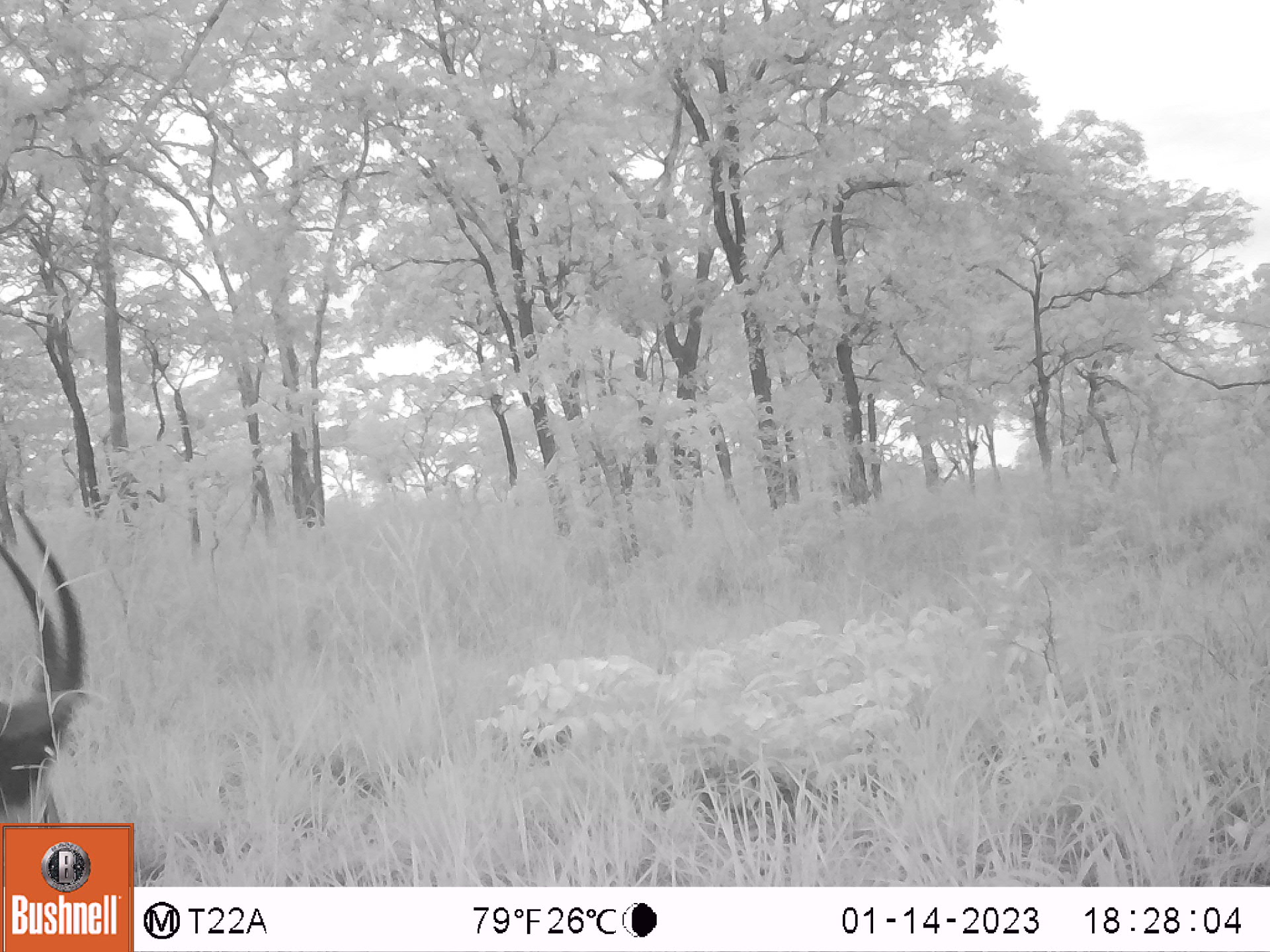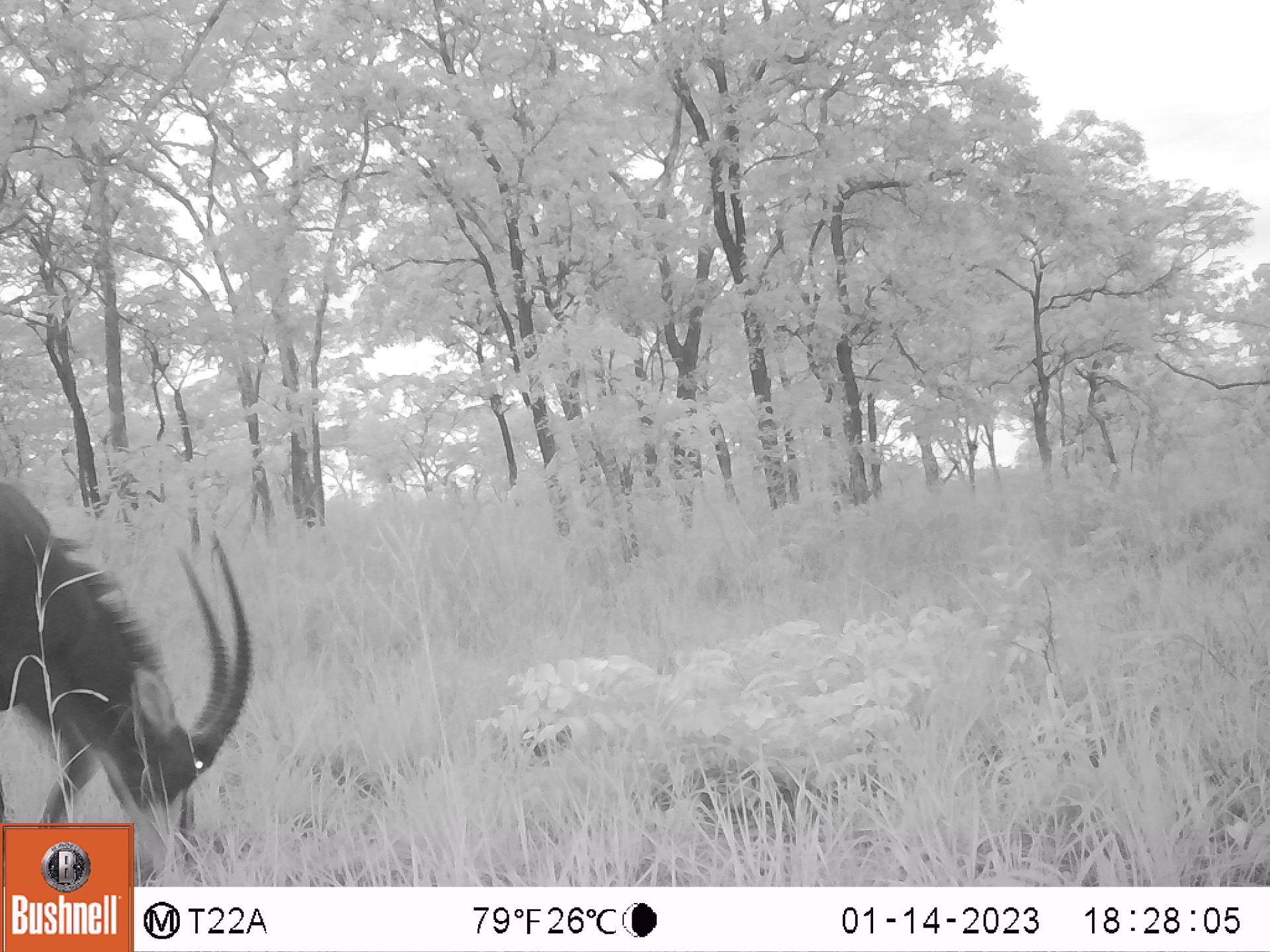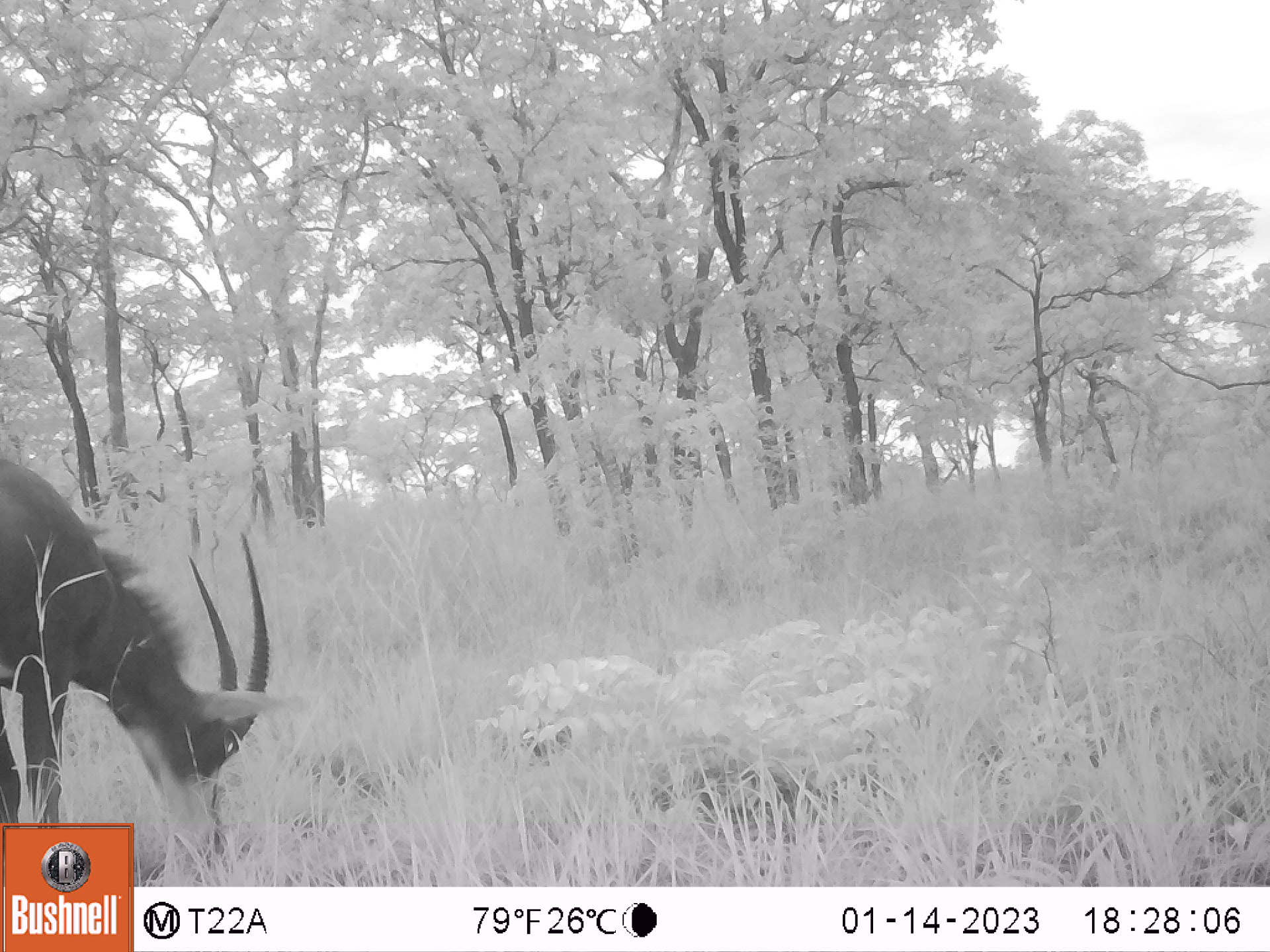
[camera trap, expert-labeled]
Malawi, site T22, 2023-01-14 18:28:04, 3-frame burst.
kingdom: Animalia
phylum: Chordata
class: Mammalia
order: Artiodactyla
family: Bovidae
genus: Hippotragus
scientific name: Hippotragus niger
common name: sable antelope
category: sable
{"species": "sable (sable antelope) (Hippotragus niger)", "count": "1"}